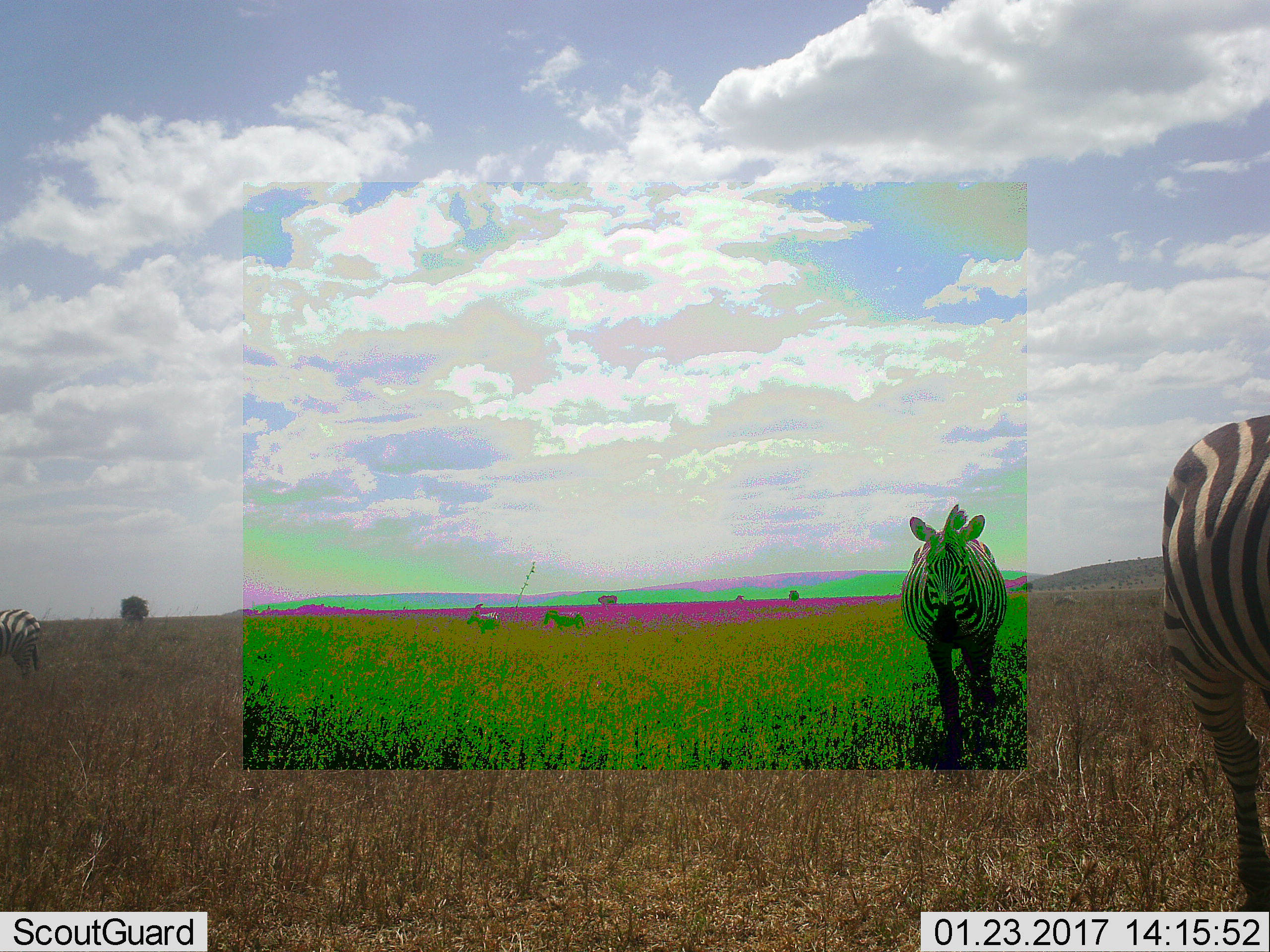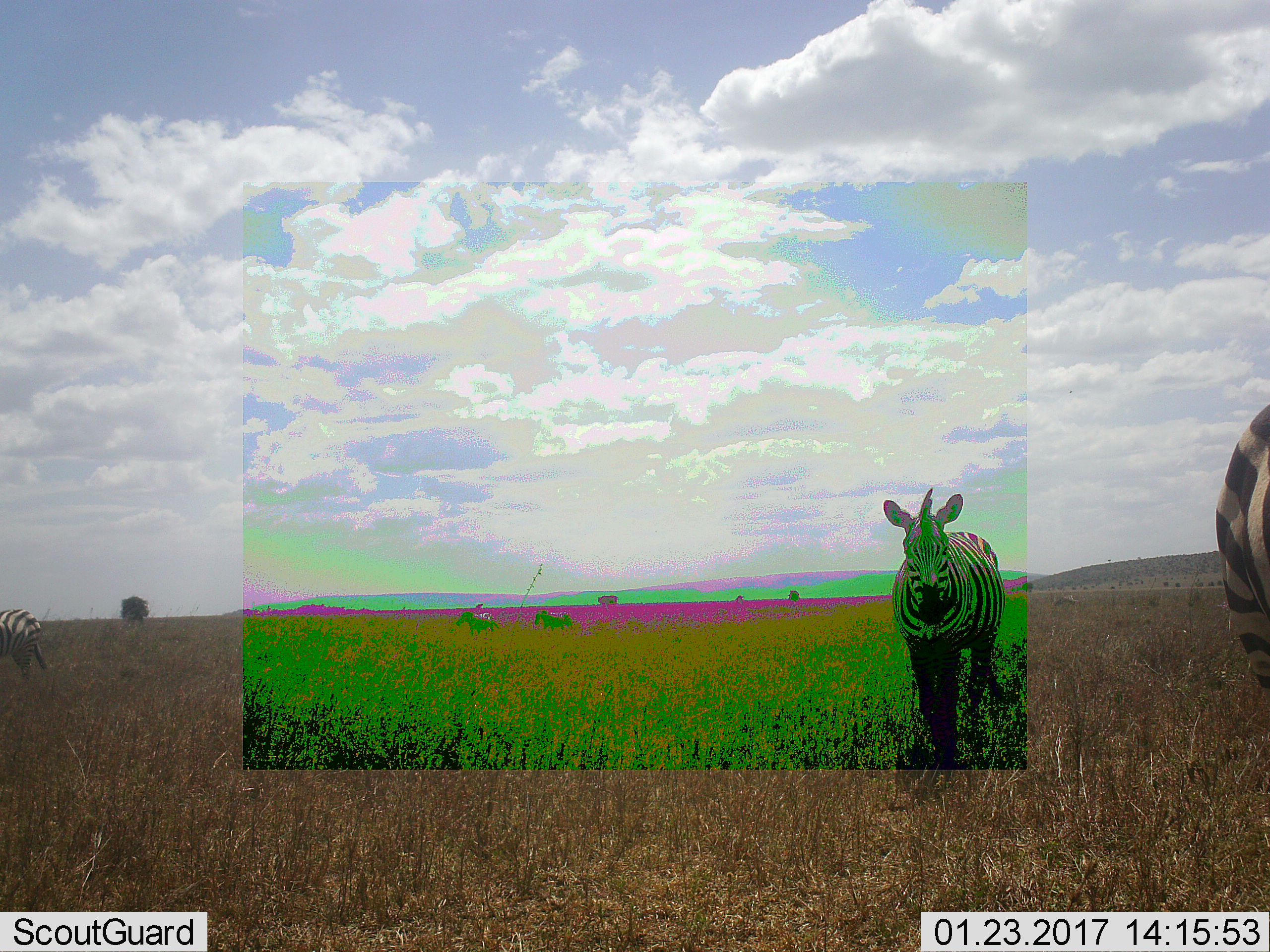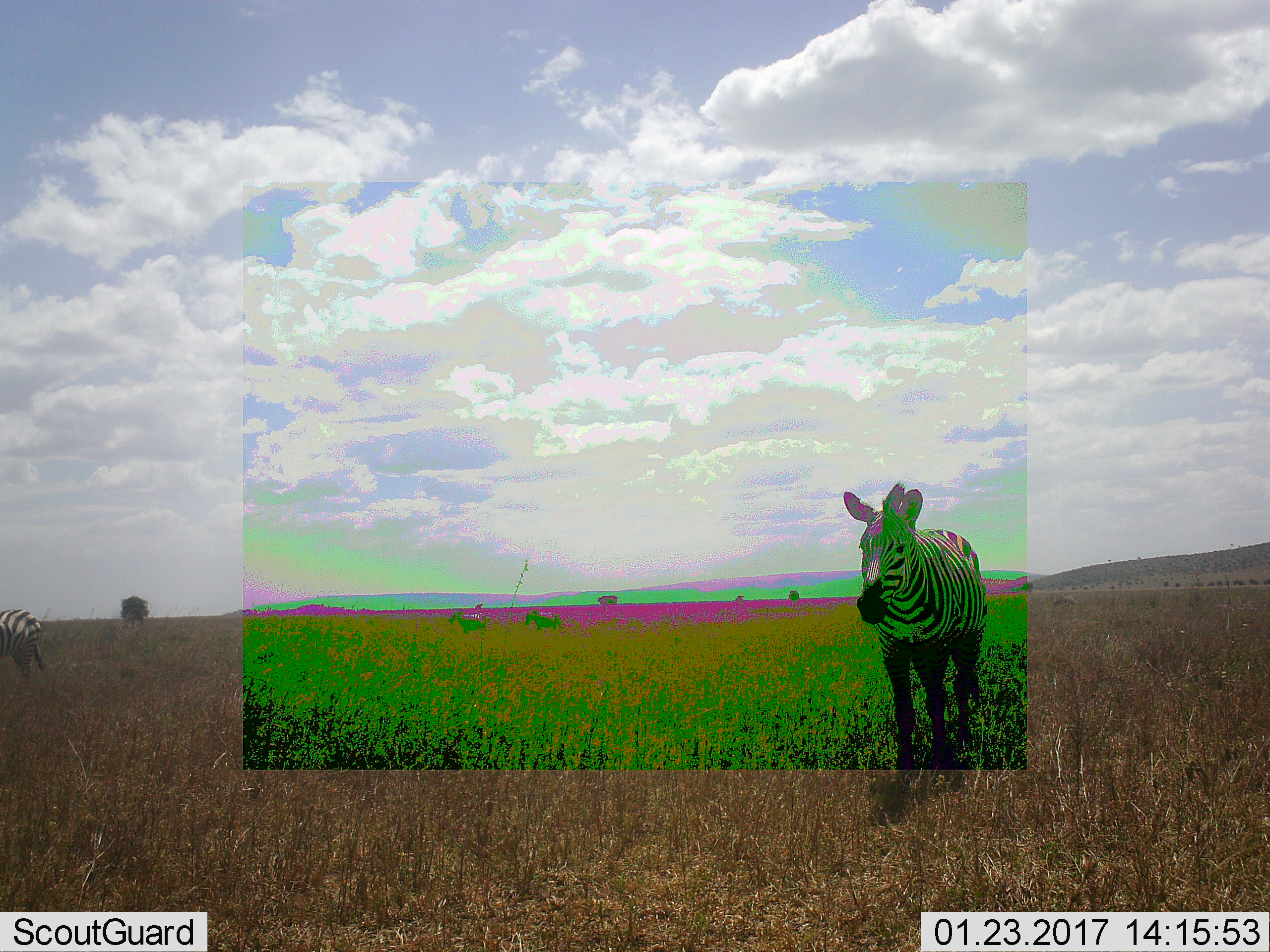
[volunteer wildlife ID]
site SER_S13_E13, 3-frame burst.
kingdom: Animalia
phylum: Chordata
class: Mammalia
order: Perissodactyla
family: Equidae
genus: Equus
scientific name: Equus quagga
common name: plains zebra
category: zebraplains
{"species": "zebraplains (plains zebra) (Equus quagga)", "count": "3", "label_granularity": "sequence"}